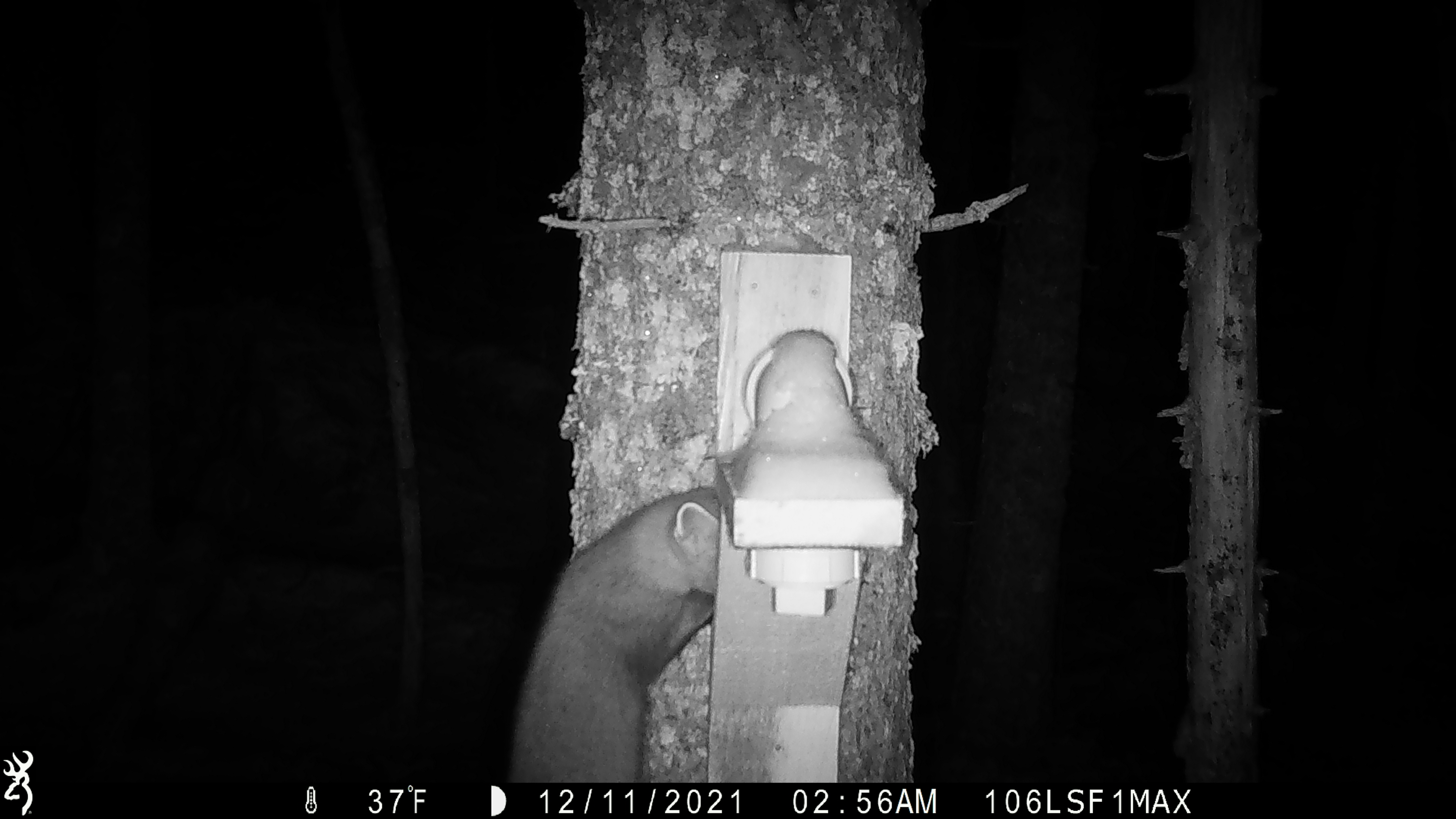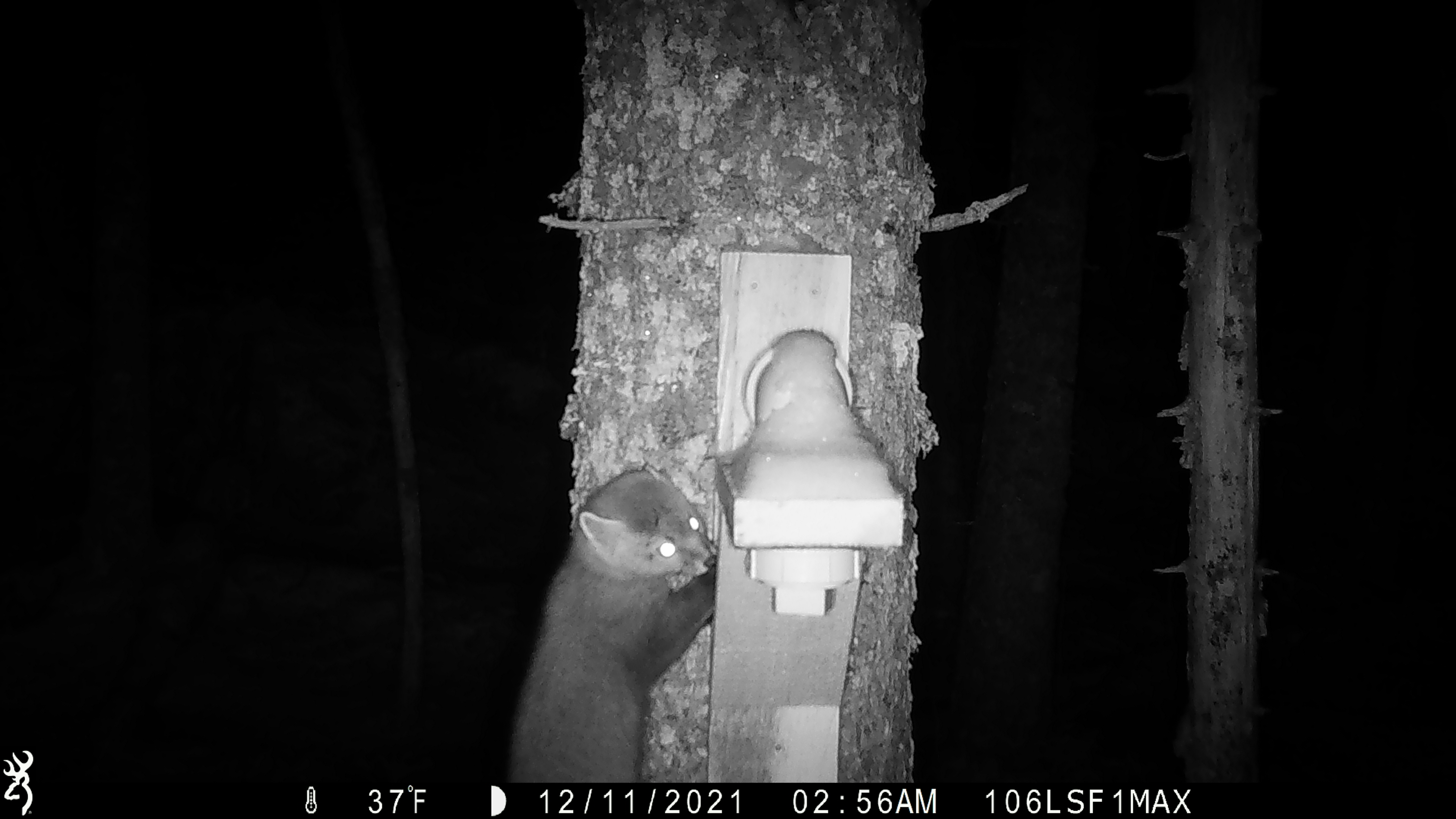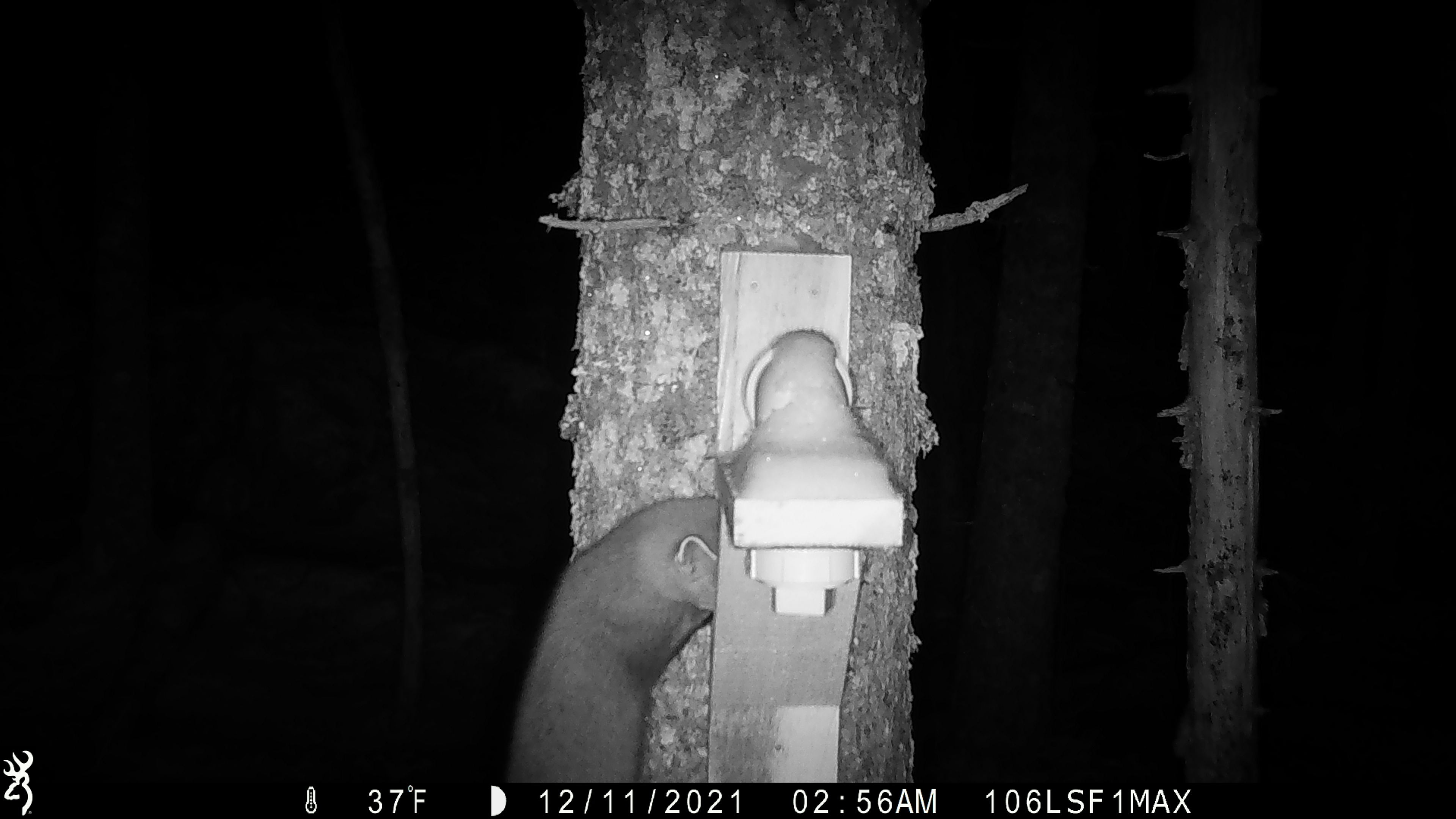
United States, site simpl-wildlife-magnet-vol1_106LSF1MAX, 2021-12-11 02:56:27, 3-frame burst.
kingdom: Animalia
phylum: Chordata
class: Mammalia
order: Carnivora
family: Mustelidae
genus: Martes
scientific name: Martes americana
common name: american marten